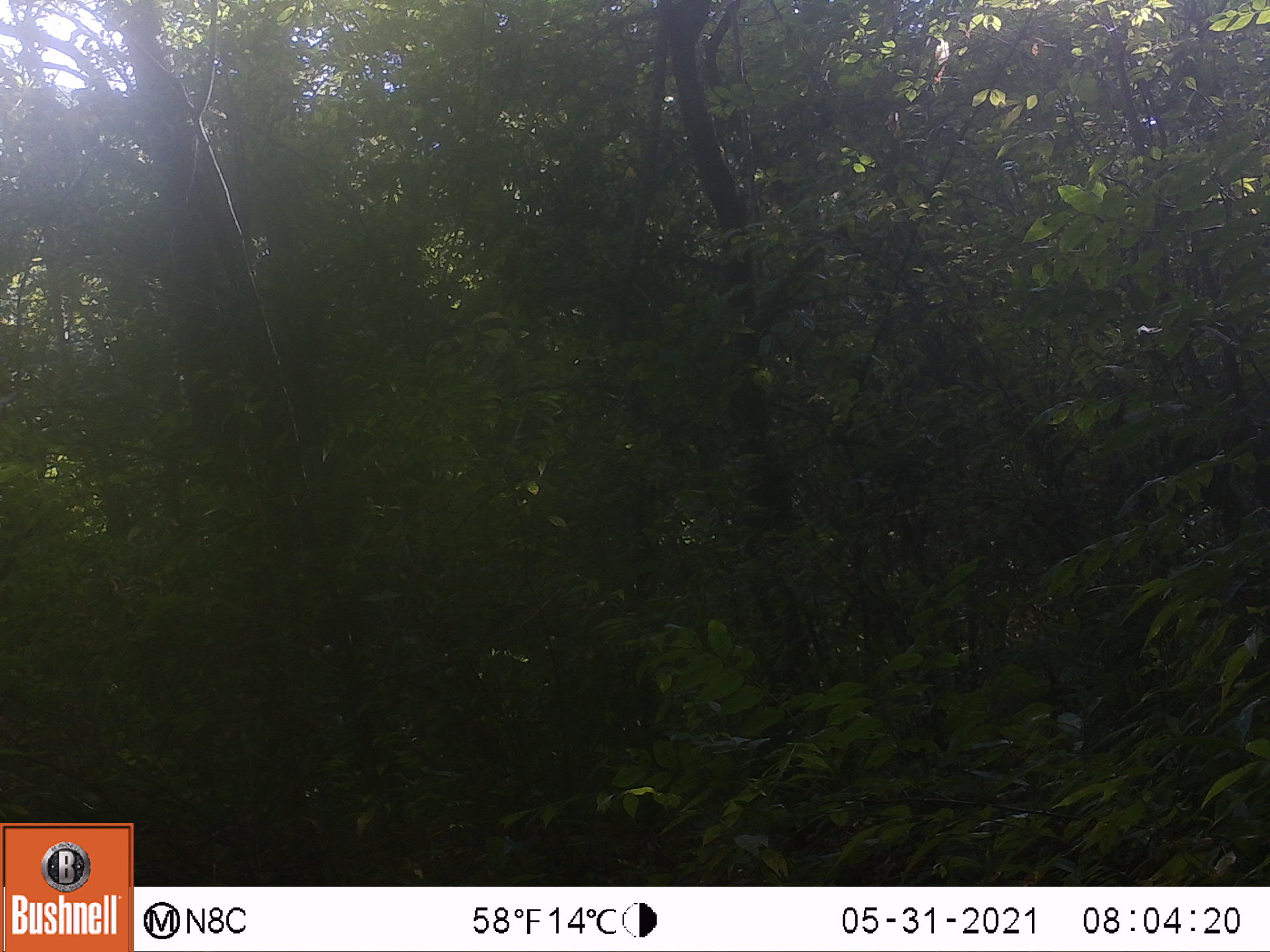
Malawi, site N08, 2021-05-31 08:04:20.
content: no animal present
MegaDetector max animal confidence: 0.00